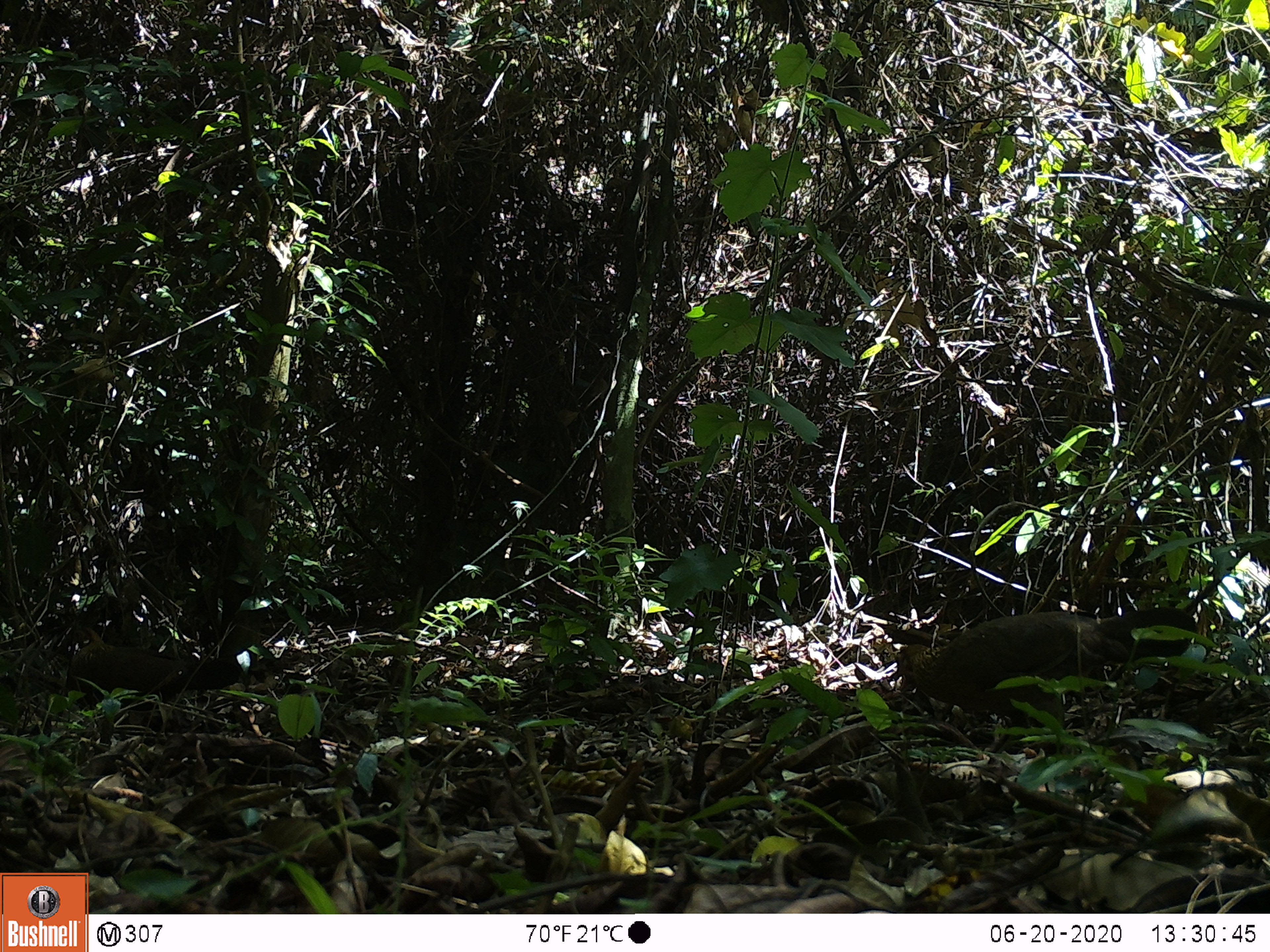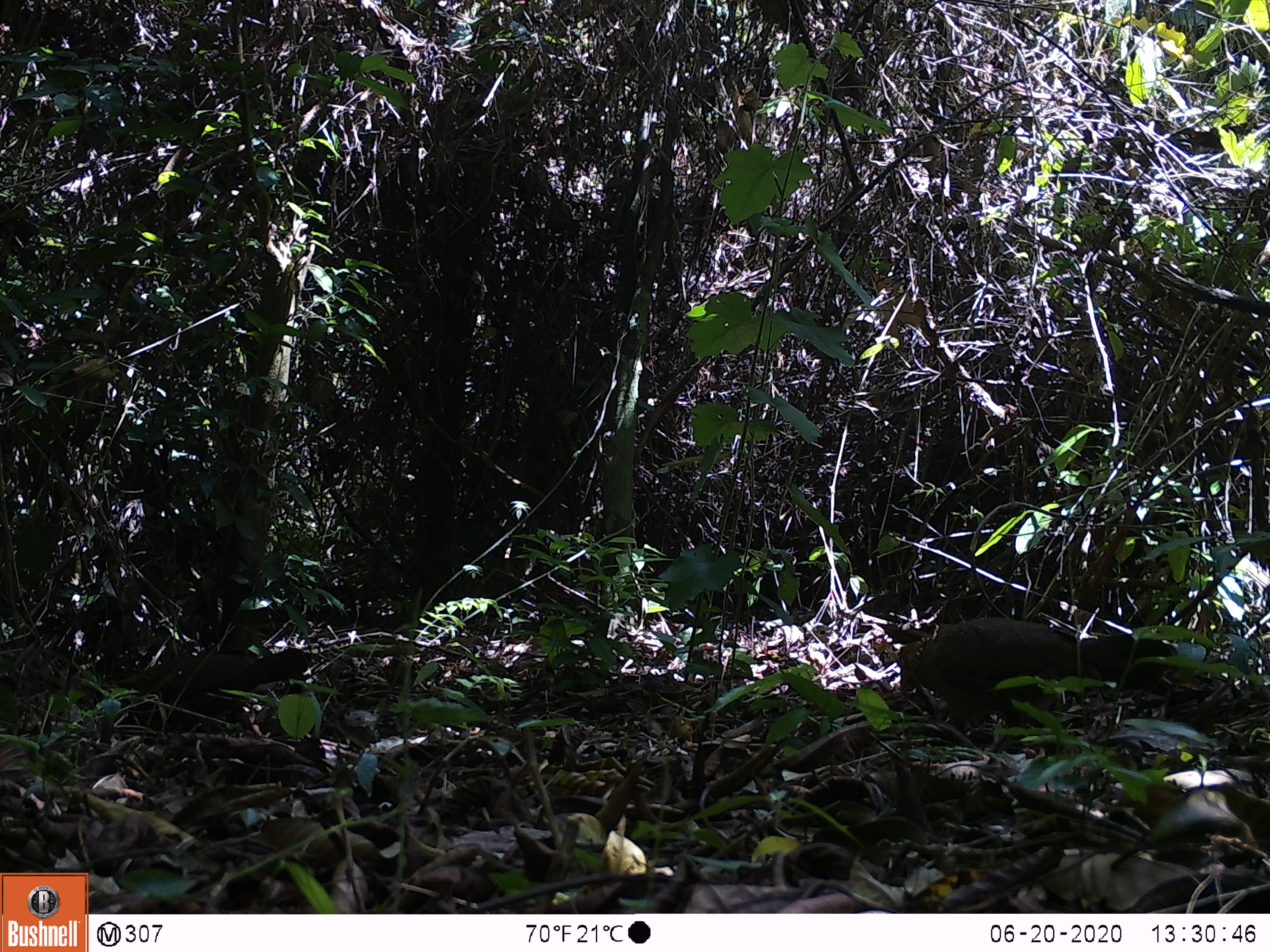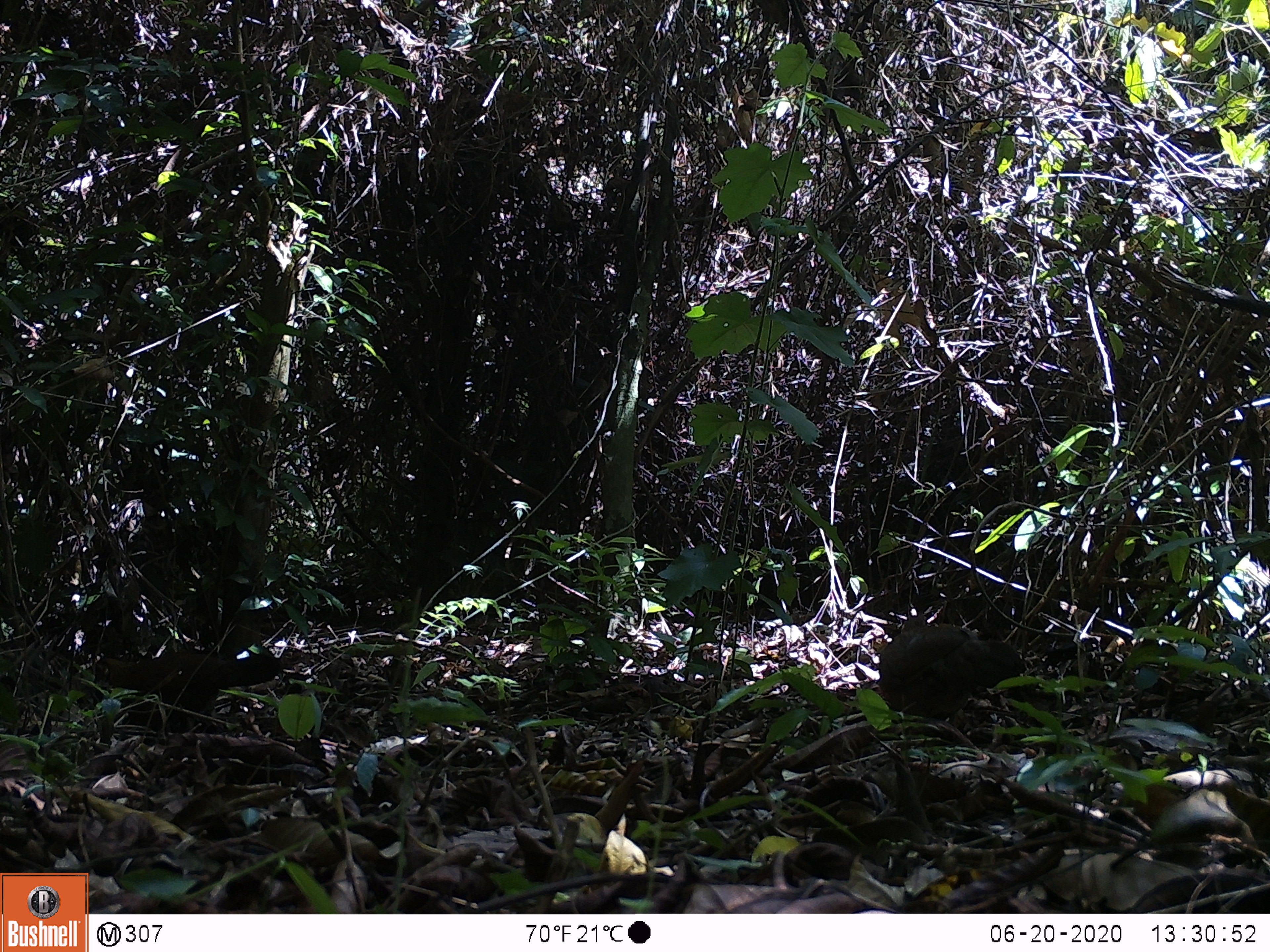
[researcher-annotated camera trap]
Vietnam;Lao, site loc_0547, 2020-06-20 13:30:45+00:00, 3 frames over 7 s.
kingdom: Animalia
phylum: Chordata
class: Aves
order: Galliformes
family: Phasianidae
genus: Gallus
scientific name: Gallus gallus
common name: red junglefowl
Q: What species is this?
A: Red junglefowl (Gallus gallus).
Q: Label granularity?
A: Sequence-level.